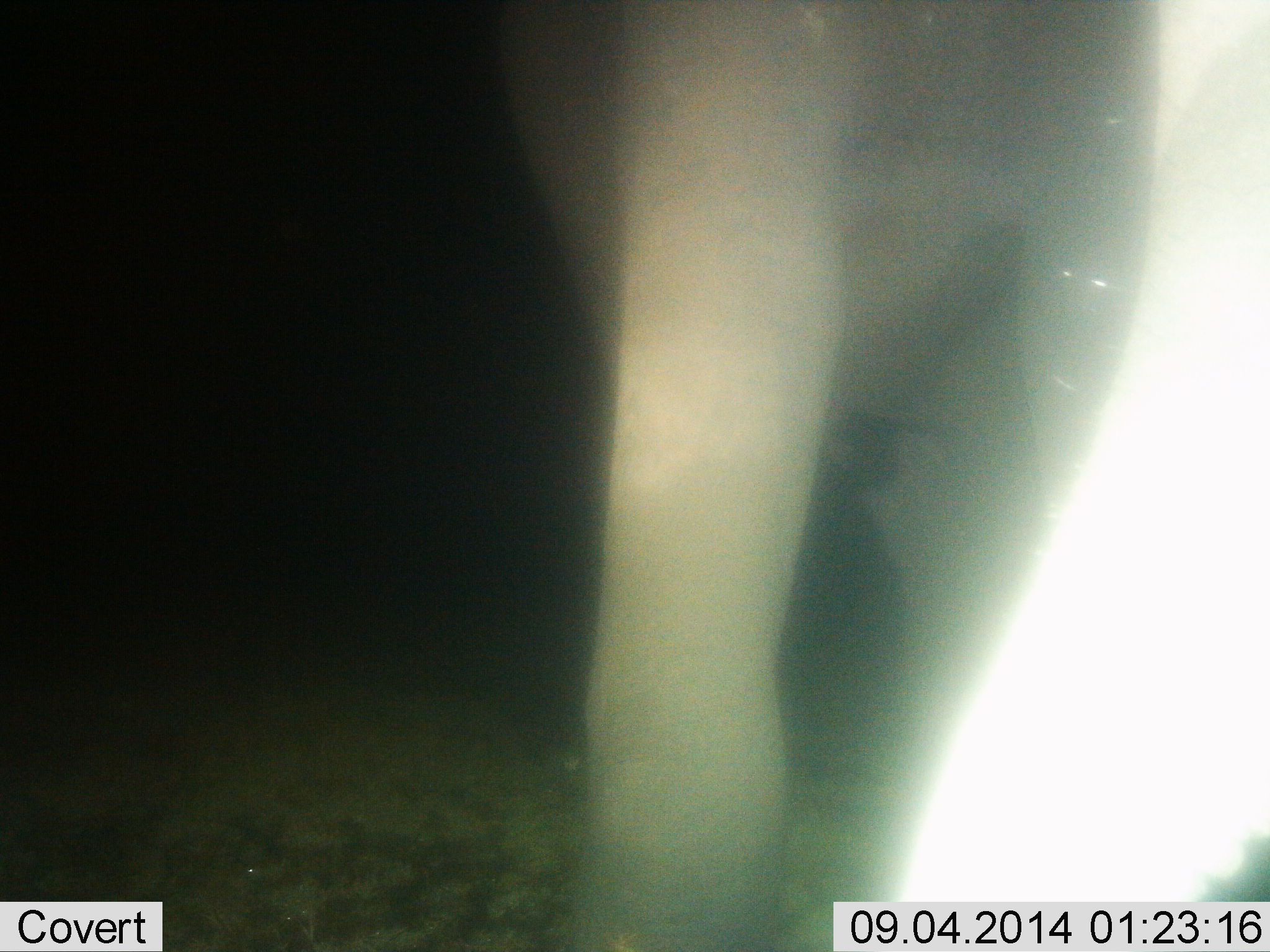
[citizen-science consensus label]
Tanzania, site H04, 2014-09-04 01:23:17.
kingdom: Animalia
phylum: Chordata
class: Mammalia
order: Proboscidea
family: Elephantidae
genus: Loxodonta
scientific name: Loxodonta africana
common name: african bush elephant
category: elephant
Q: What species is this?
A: Elephant (african bush elephant) (Loxodonta africana).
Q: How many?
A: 1.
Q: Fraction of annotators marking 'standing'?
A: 90%.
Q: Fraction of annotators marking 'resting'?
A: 0%.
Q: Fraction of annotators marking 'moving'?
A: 10%.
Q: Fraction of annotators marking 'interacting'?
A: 0%.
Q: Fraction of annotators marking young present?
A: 0%.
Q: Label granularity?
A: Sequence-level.